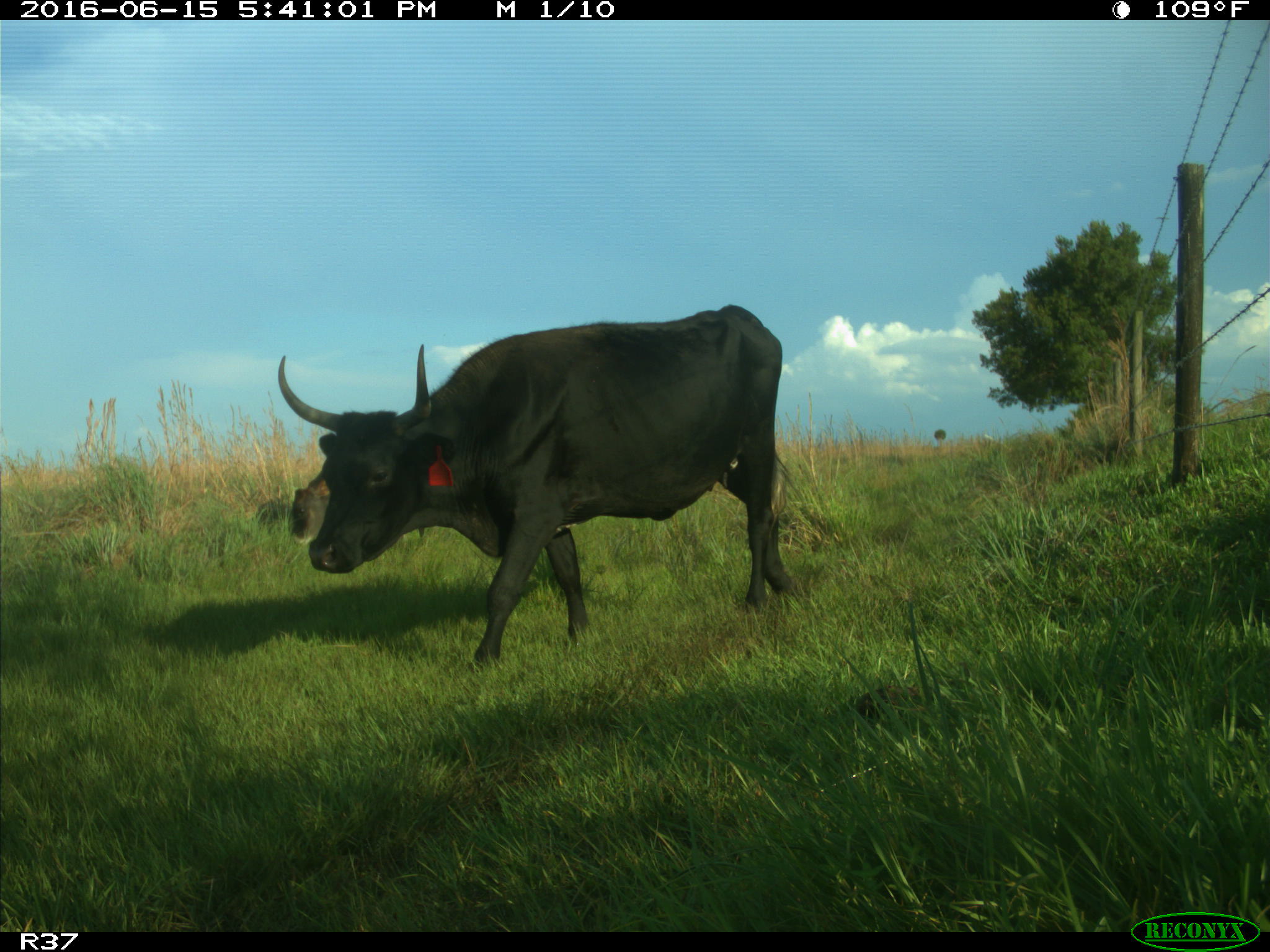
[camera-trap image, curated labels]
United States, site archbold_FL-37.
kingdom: Animalia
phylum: Chordata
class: Mammalia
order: Artiodactyla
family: Bovidae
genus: Bos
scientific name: Bos taurus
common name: domestic cow